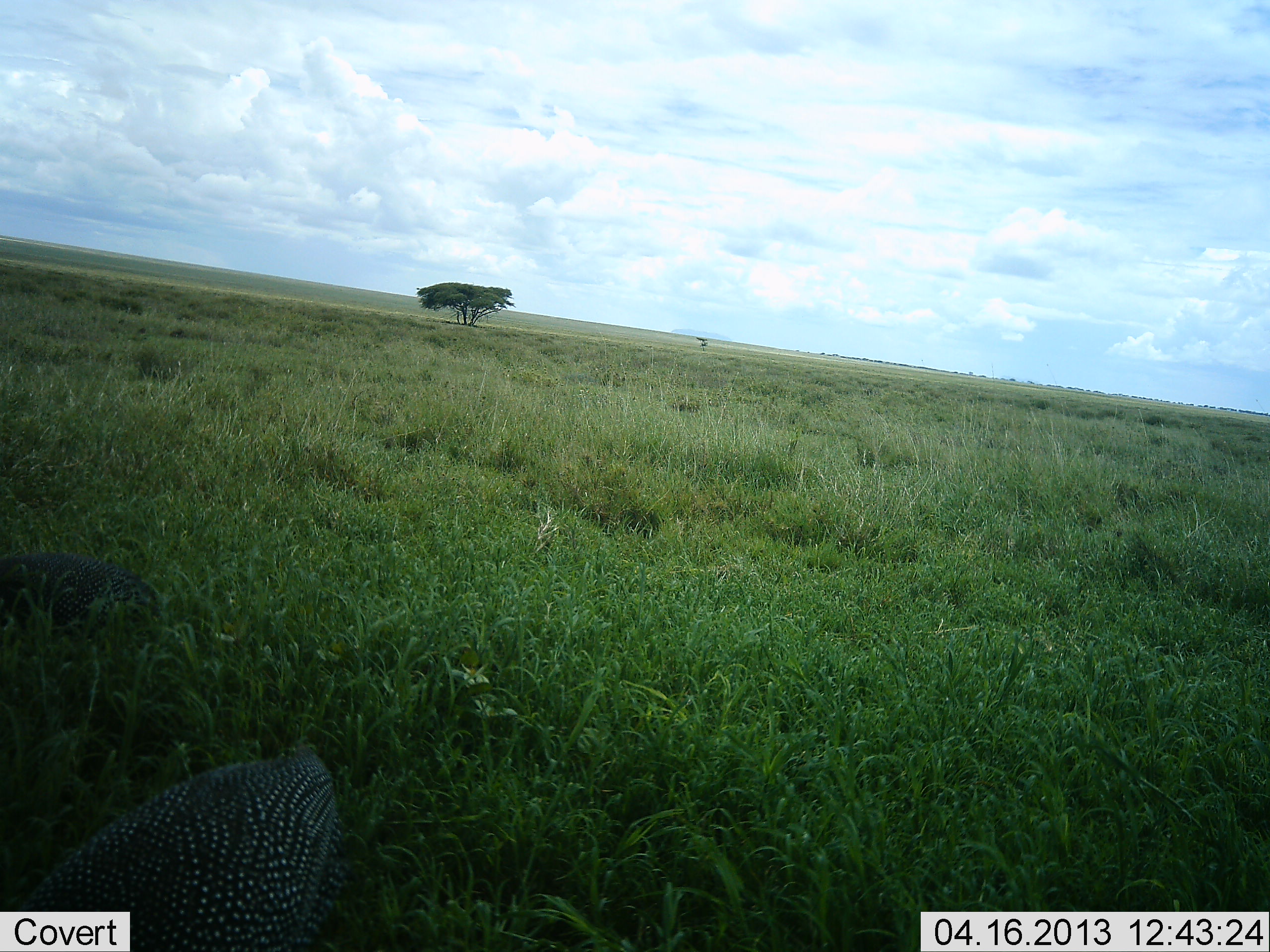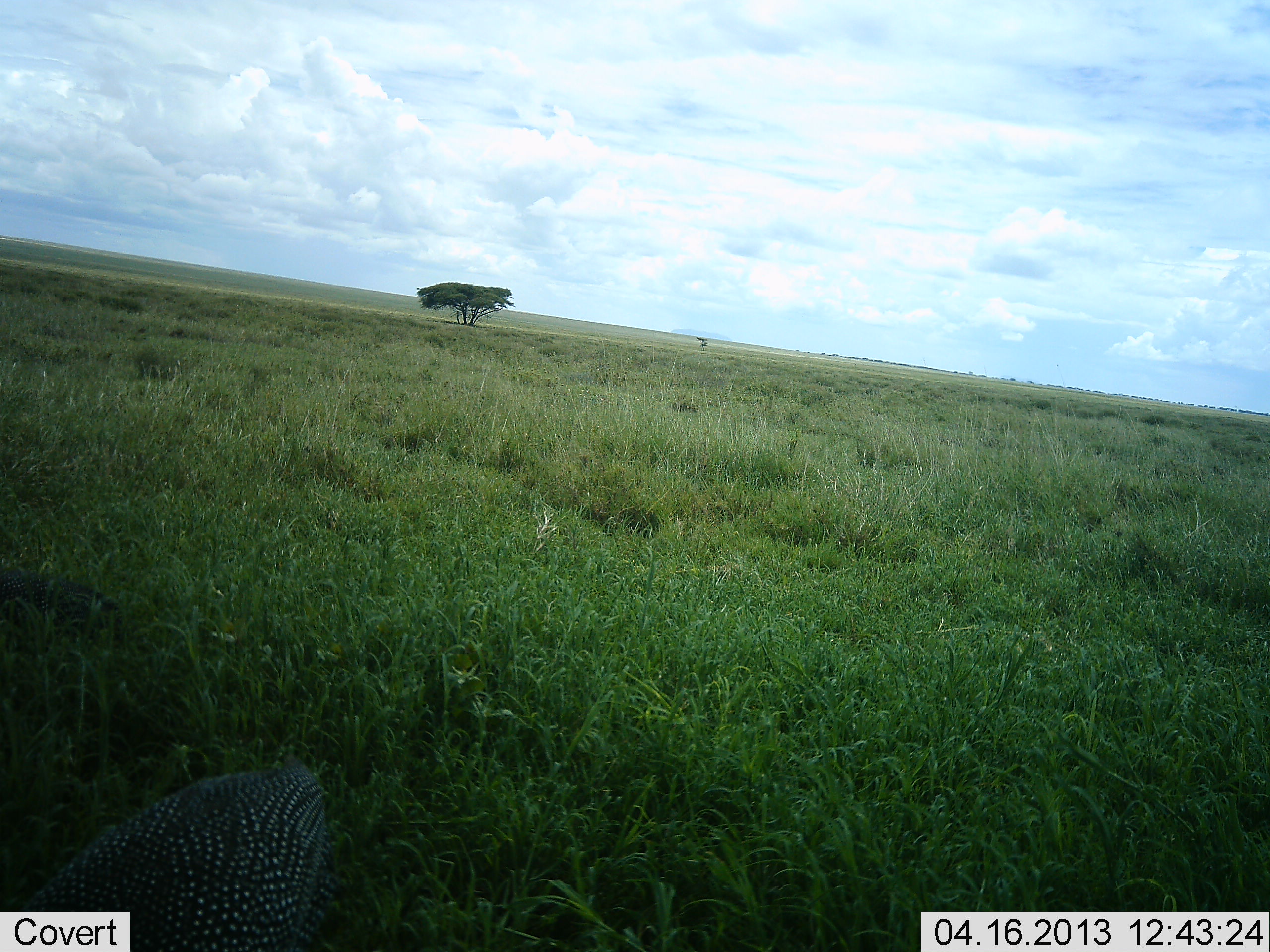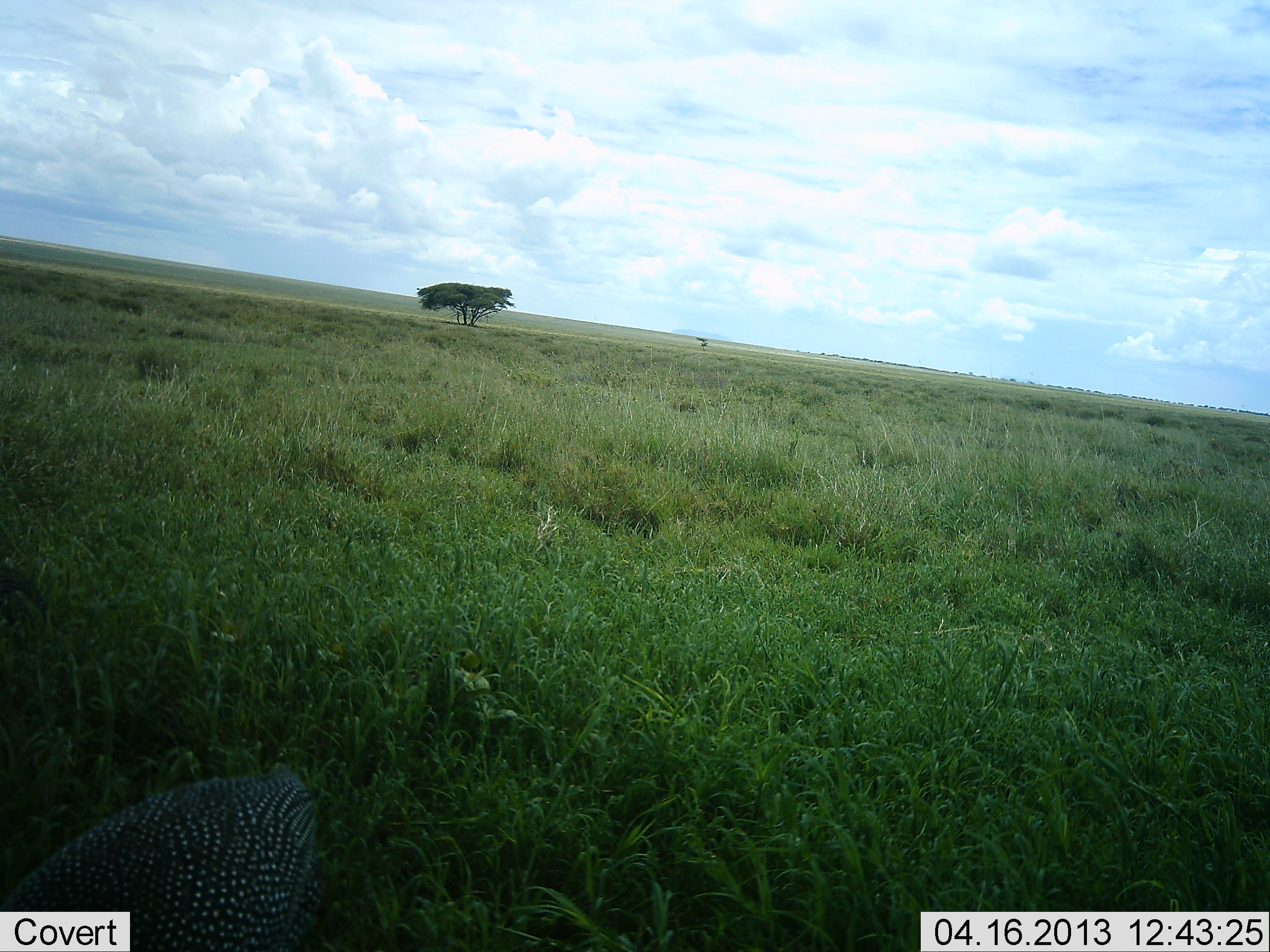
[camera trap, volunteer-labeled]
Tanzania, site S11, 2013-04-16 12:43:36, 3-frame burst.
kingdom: Animalia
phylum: Chordata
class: Aves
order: Galliformes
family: Numididae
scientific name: Numididae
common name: guinea fowl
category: guineafowl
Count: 2.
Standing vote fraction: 21%.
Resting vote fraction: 0%.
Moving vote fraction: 58%.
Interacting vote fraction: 0%.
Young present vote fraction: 0%.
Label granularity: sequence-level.